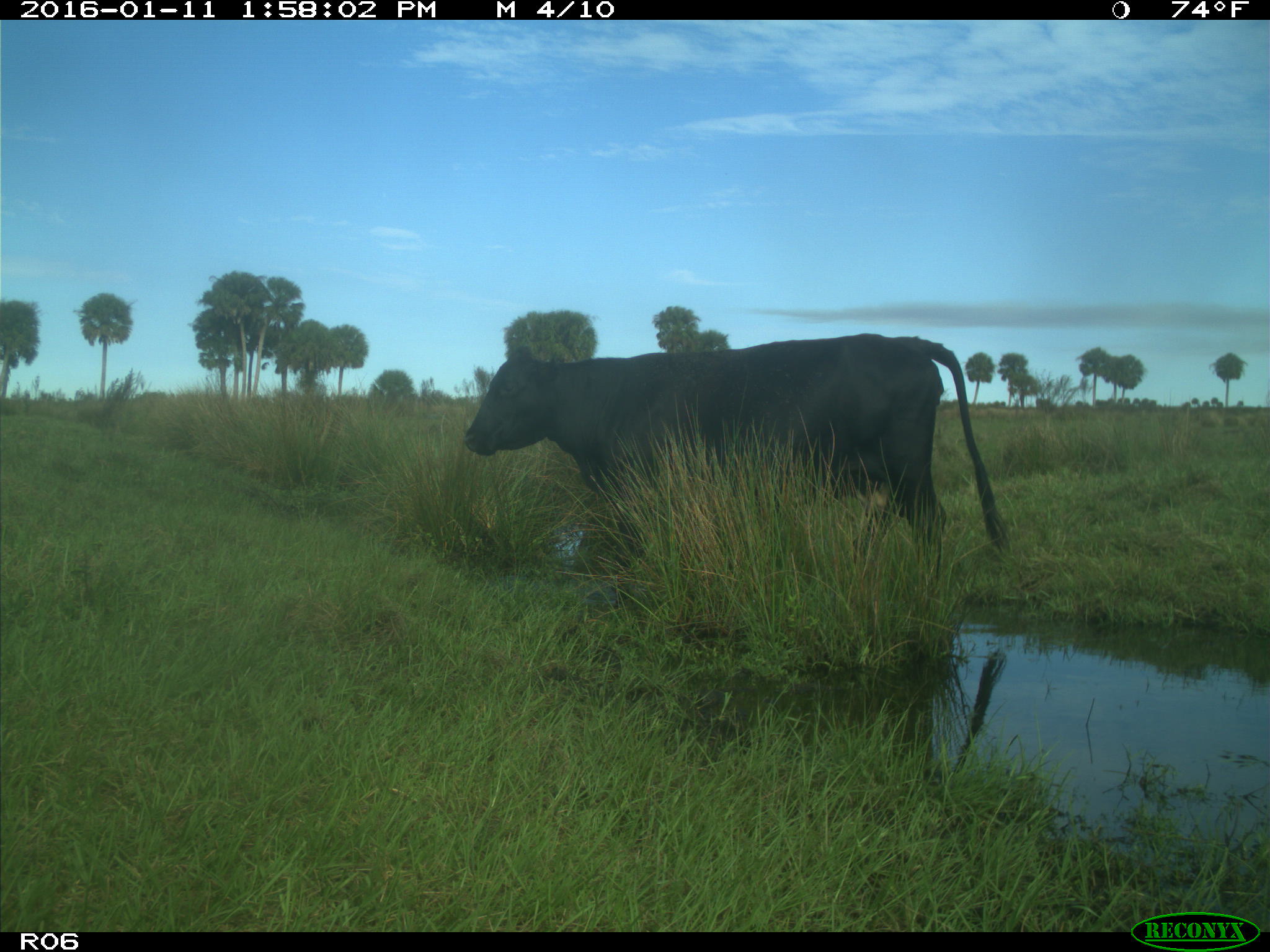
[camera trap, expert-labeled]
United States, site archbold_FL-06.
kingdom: Animalia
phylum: Chordata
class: Mammalia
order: Artiodactyla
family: Bovidae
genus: Bos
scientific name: Bos taurus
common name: domestic cow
Bos taurus (domestic cow).